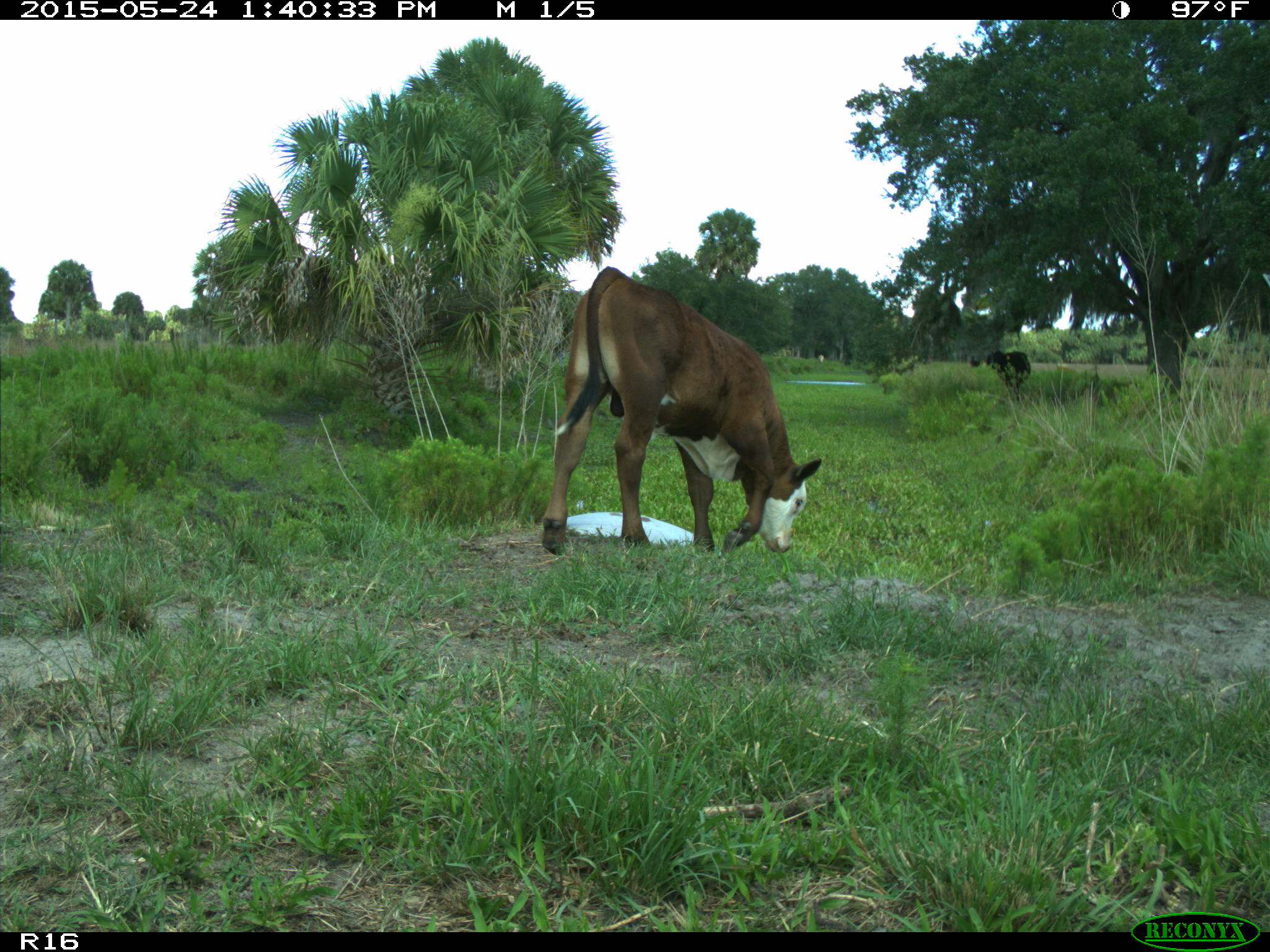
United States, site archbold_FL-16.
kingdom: Animalia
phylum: Chordata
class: Mammalia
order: Artiodactyla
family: Bovidae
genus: Bos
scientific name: Bos taurus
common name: domestic cow